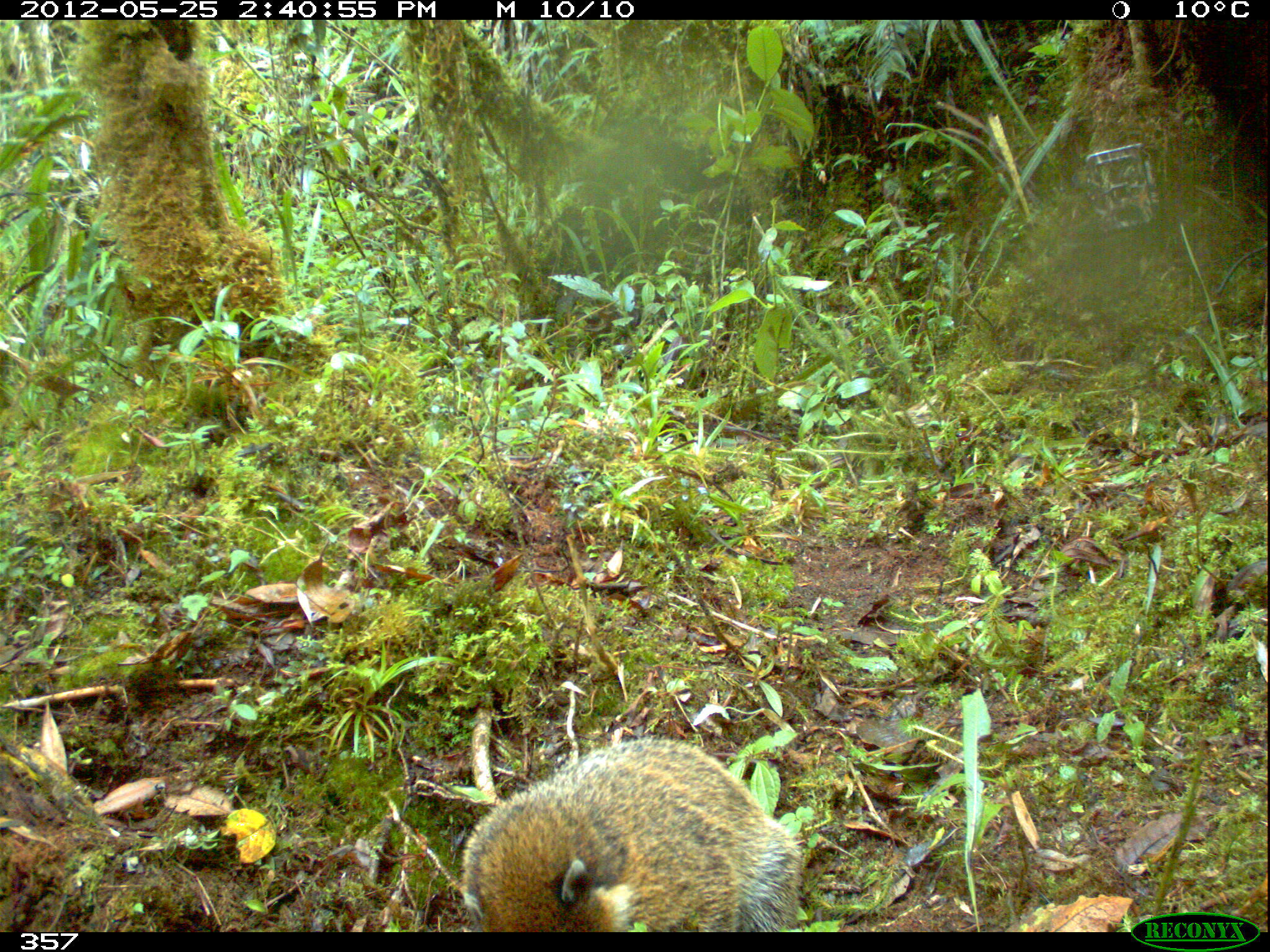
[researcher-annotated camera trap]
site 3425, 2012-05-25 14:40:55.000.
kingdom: Animalia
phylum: Chordata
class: Mammalia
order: Carnivora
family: Procyonidae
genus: Nasua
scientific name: Nasua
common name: coatis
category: unknown coati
Unknown coati (coatis) (Nasua).